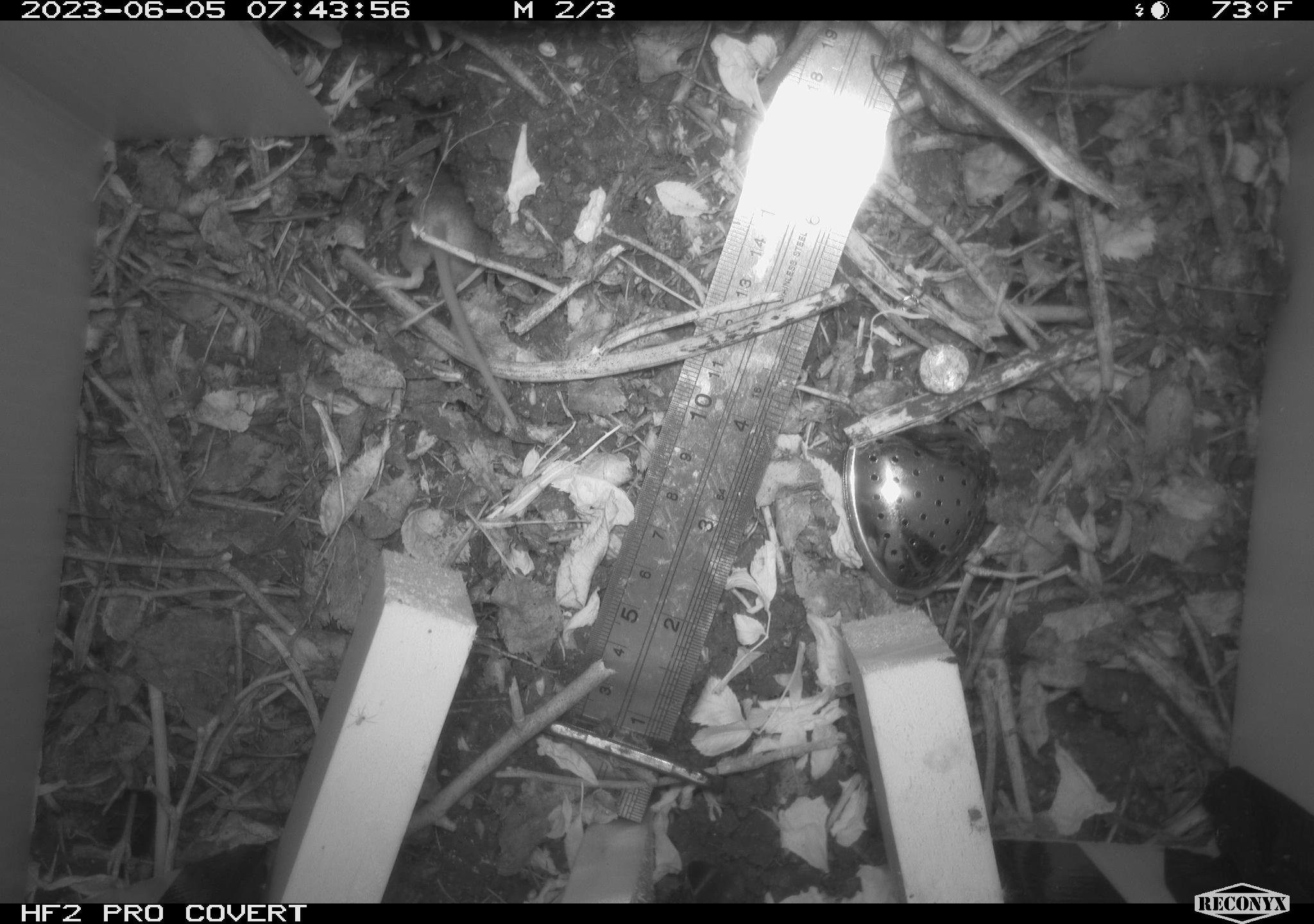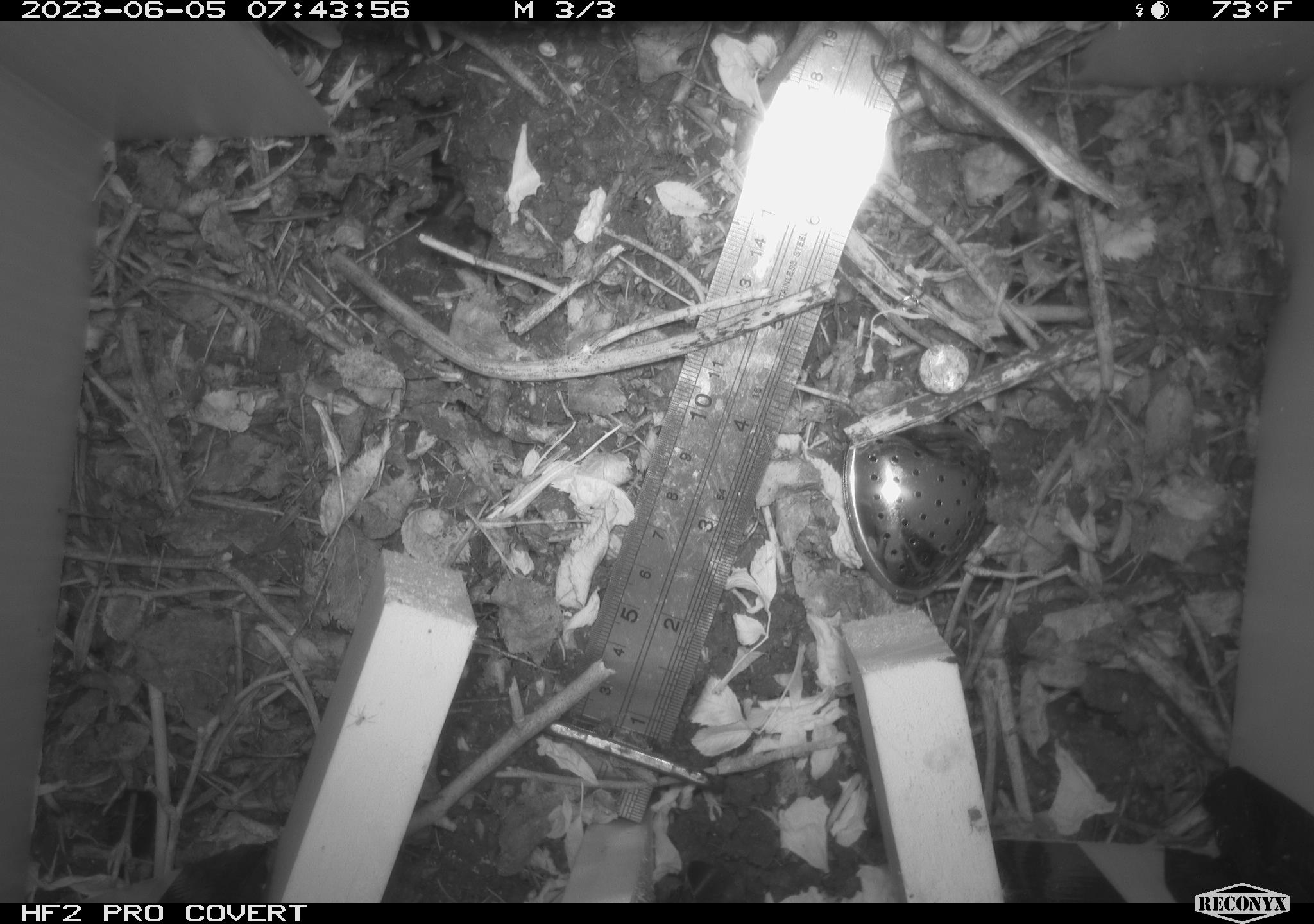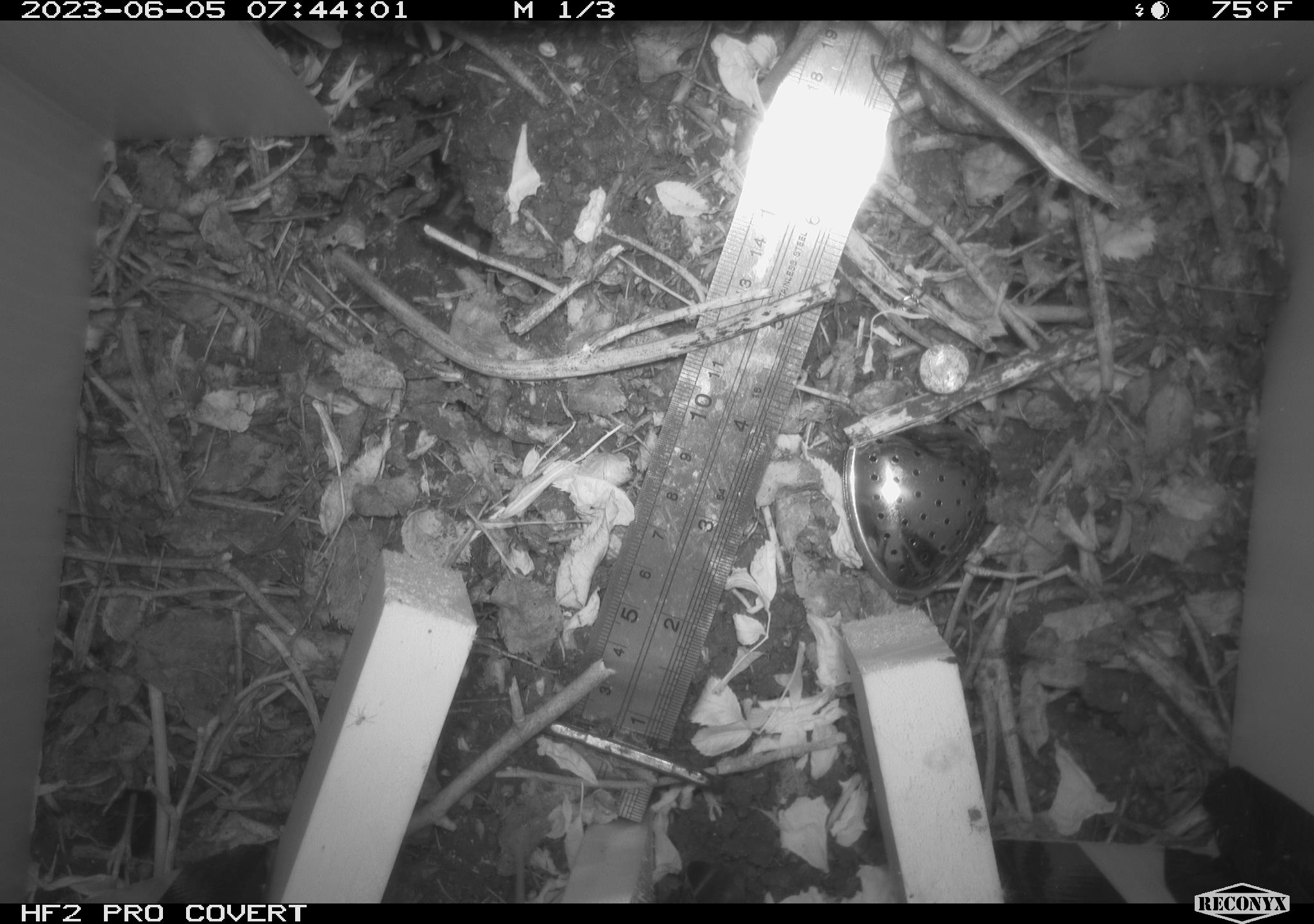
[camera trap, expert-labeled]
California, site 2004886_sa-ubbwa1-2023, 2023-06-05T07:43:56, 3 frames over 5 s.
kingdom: Animalia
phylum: Chordata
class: Mammalia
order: Rodentia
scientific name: Rodentia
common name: rodent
Rodent (Rodentia).